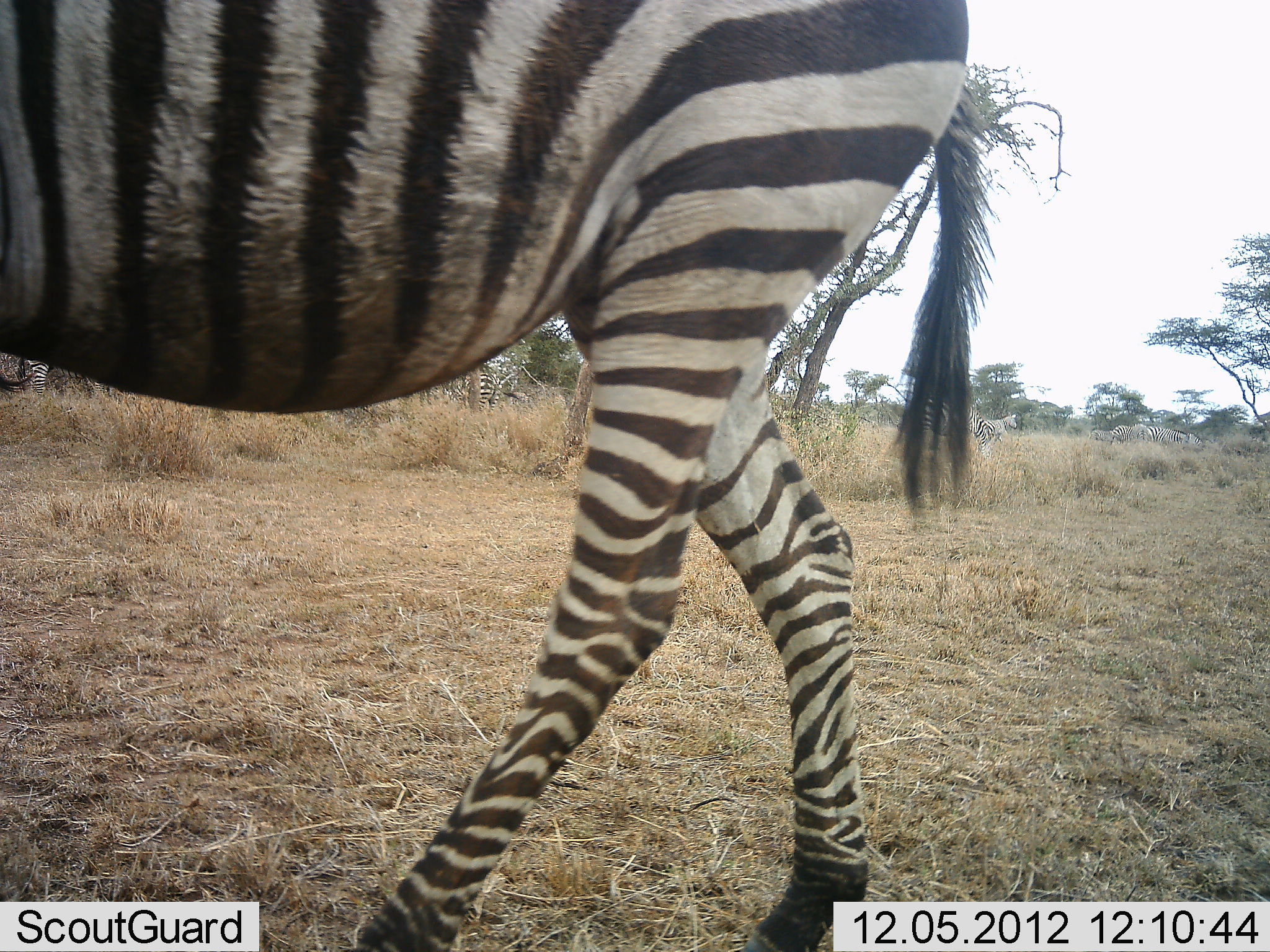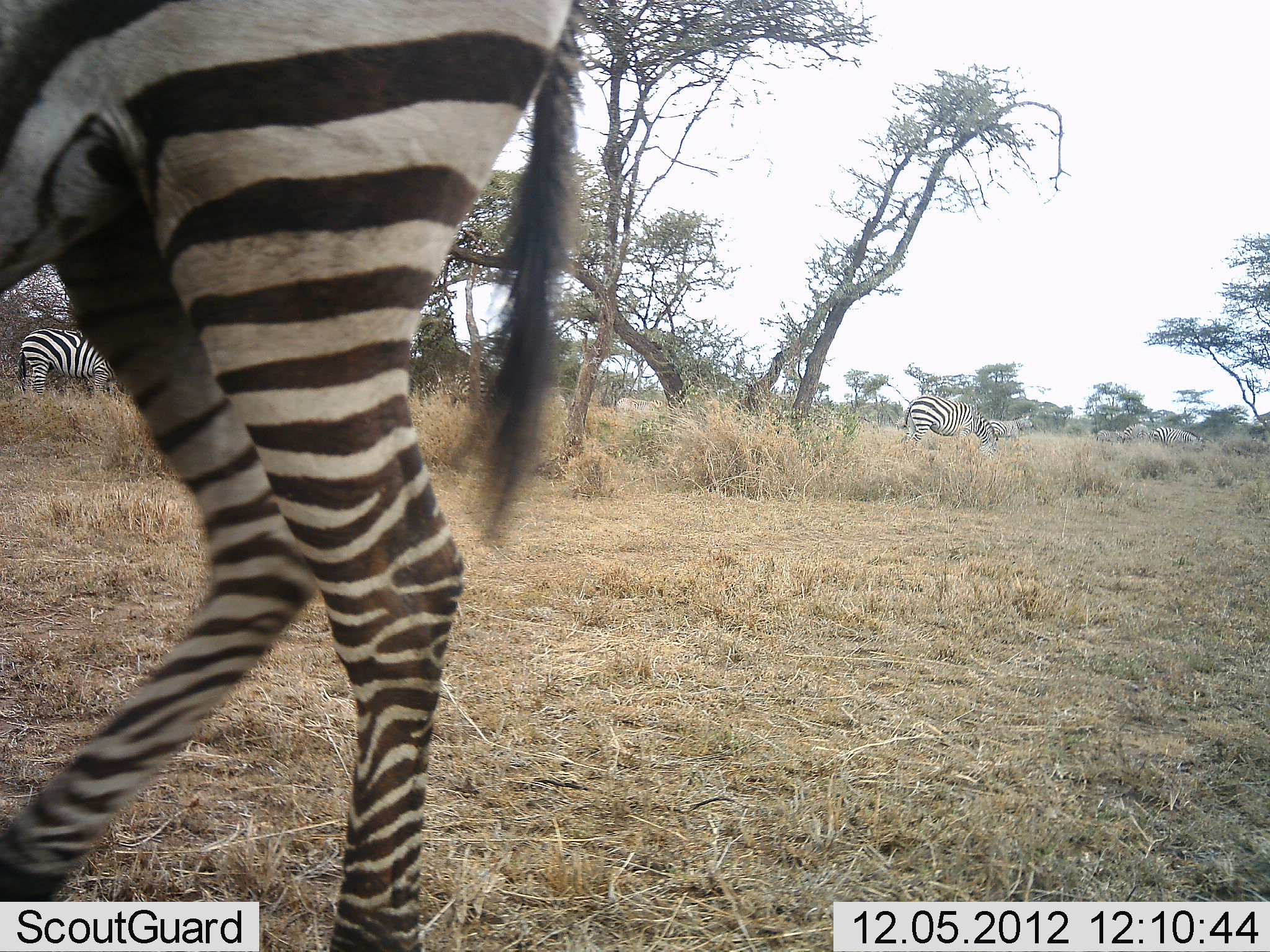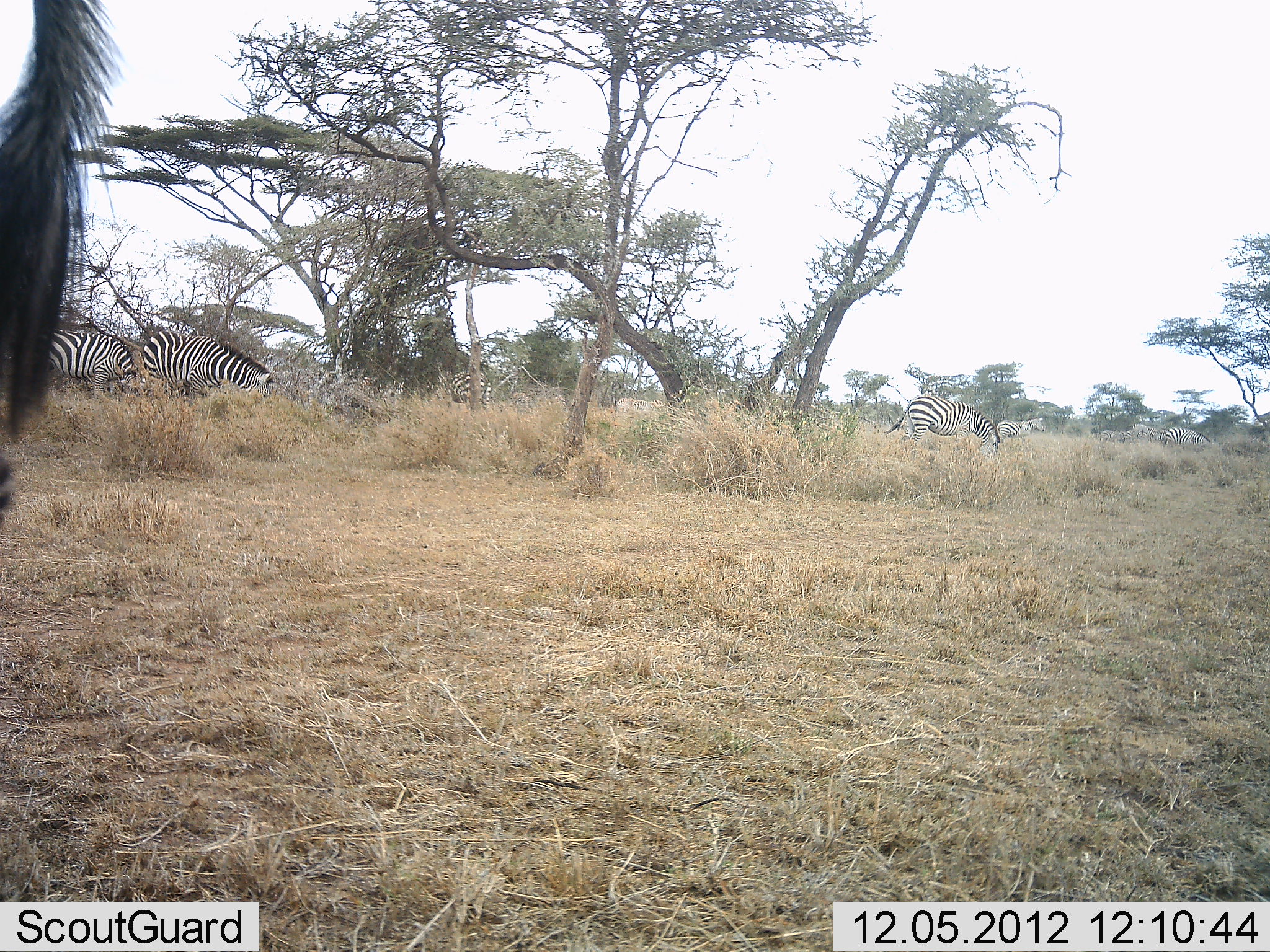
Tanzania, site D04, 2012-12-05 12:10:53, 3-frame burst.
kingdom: Animalia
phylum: Chordata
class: Mammalia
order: Perissodactyla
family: Equidae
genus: Equus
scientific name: Equus quagga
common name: plains zebra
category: zebra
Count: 8.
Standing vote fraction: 32%.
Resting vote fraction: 0%.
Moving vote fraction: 89%.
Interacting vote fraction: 0%.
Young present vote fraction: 5%.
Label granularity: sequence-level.